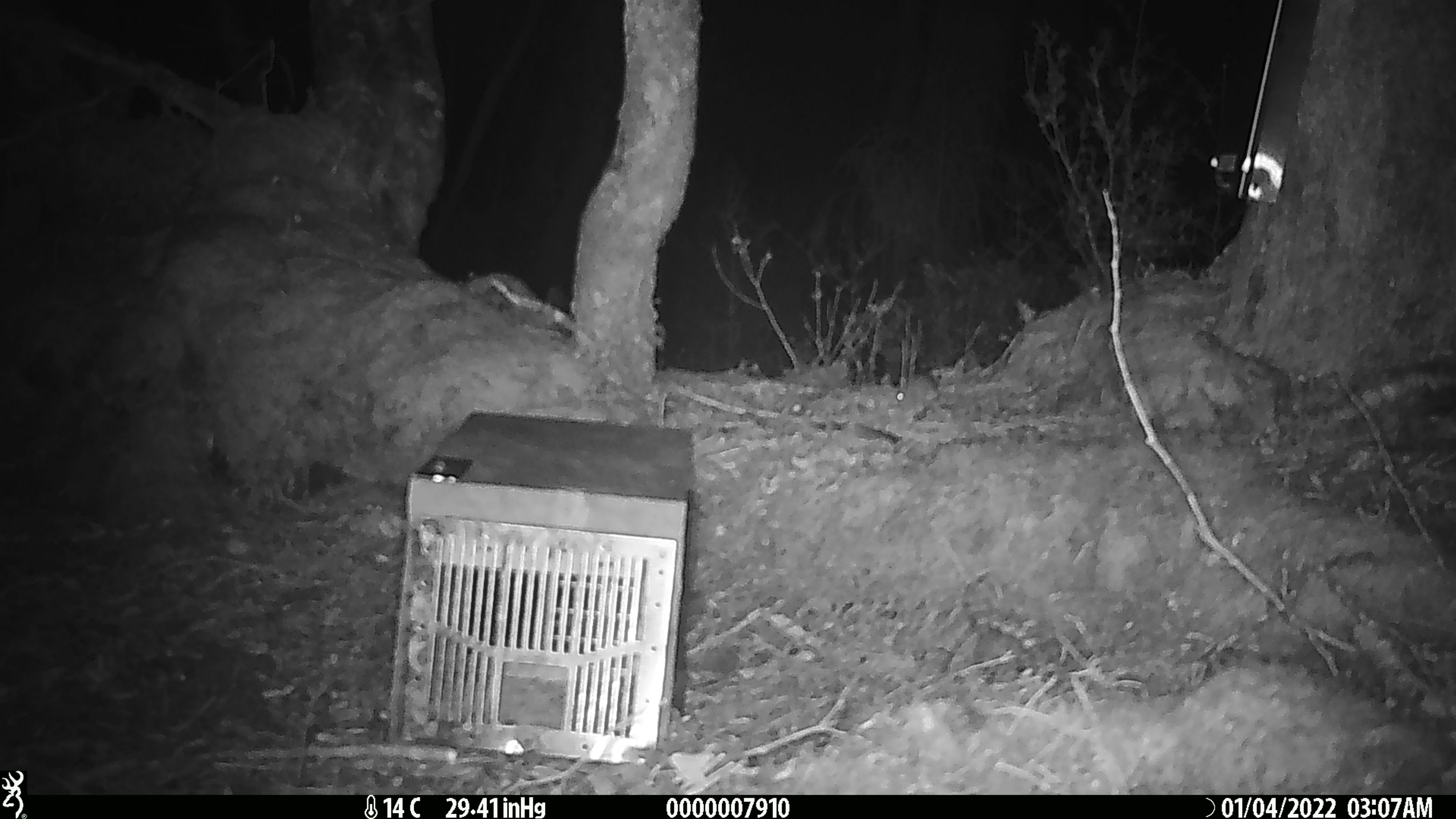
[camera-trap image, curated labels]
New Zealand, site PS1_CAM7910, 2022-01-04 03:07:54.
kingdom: Animalia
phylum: Chordata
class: Mammalia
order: Rodentia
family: Muridae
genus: Mus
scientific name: Mus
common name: mouse